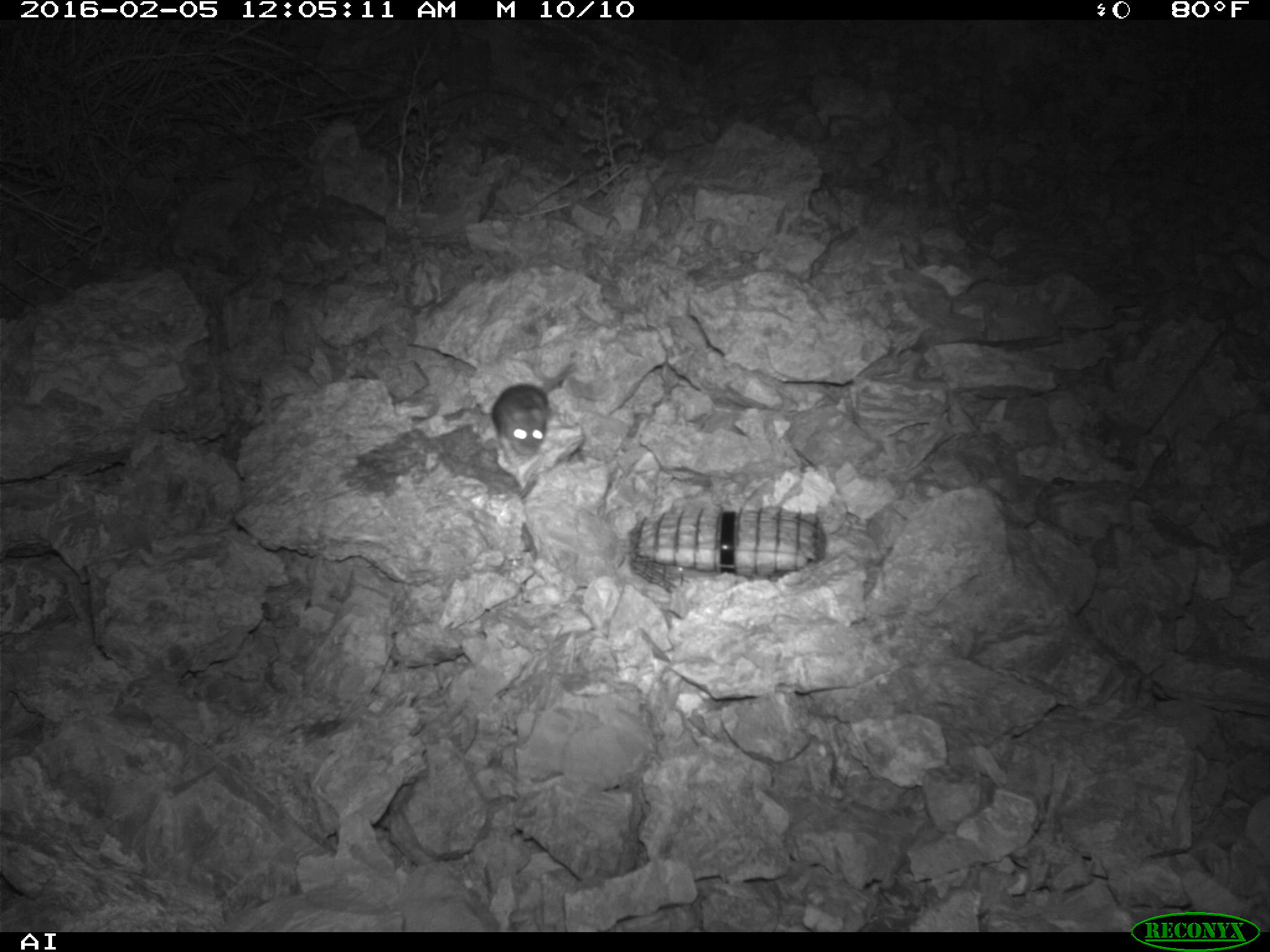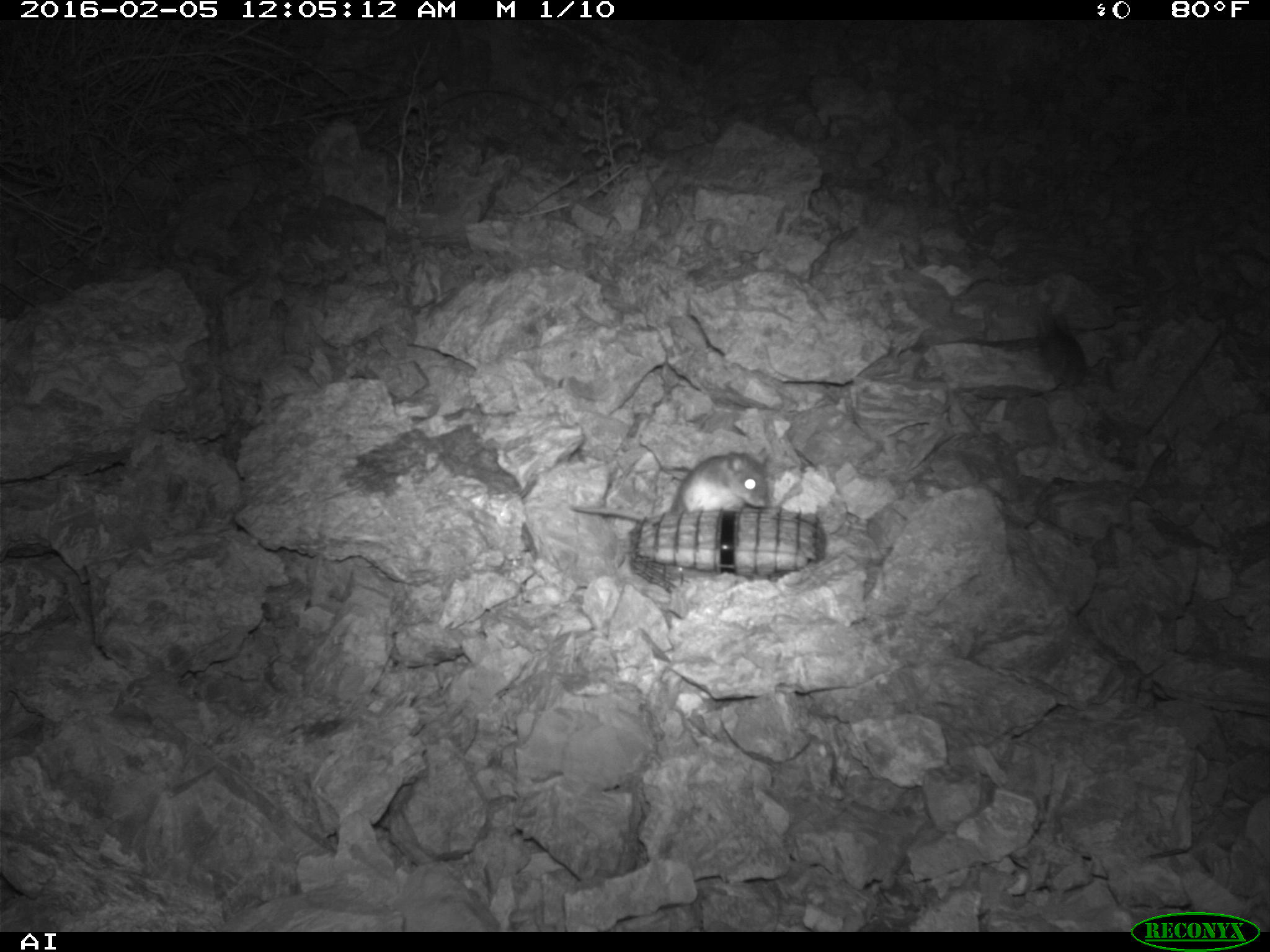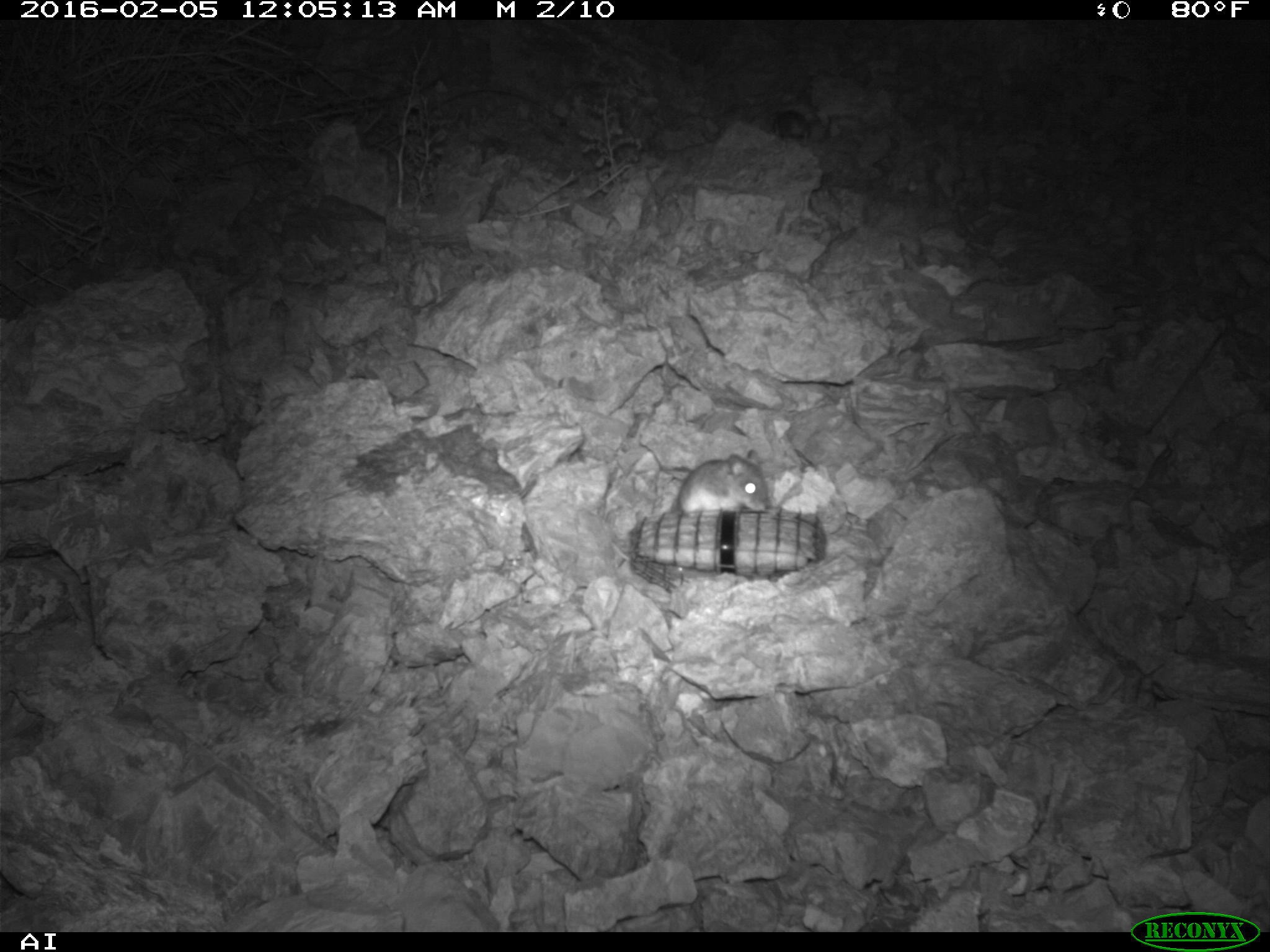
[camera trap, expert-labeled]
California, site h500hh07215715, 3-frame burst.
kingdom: Animalia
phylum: Chordata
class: Mammalia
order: Rodentia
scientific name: Rodentia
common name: rodent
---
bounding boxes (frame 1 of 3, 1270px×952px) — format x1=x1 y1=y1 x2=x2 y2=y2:
rodent: x1=491 y1=364 x2=576 y2=456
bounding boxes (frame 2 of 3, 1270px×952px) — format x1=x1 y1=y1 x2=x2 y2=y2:
rodent: x1=569 y1=446 x2=771 y2=522; x1=1028 y1=312 x2=1085 y2=395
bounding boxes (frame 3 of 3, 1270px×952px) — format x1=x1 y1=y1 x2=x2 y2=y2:
rodent: x1=675 y1=449 x2=768 y2=519